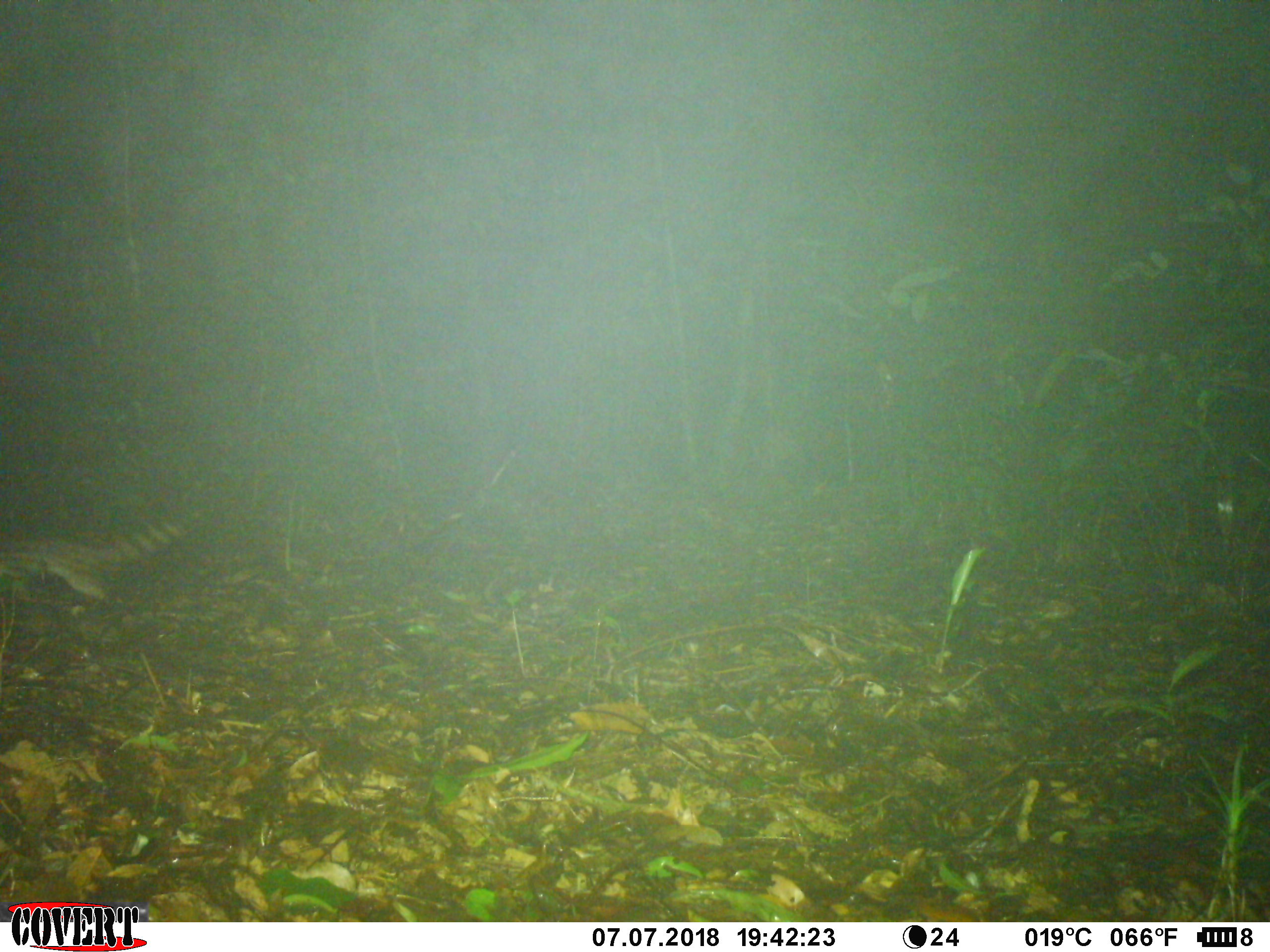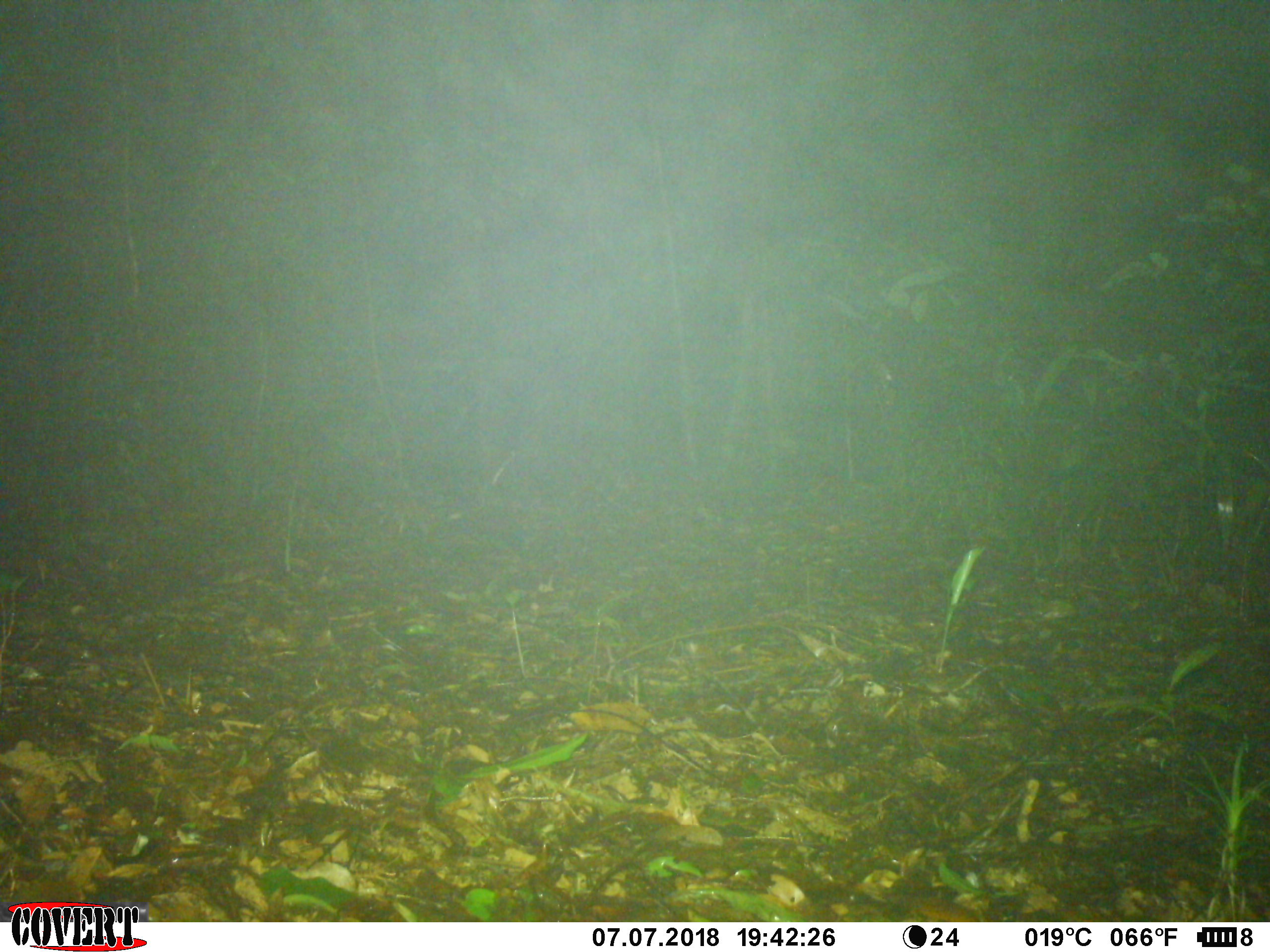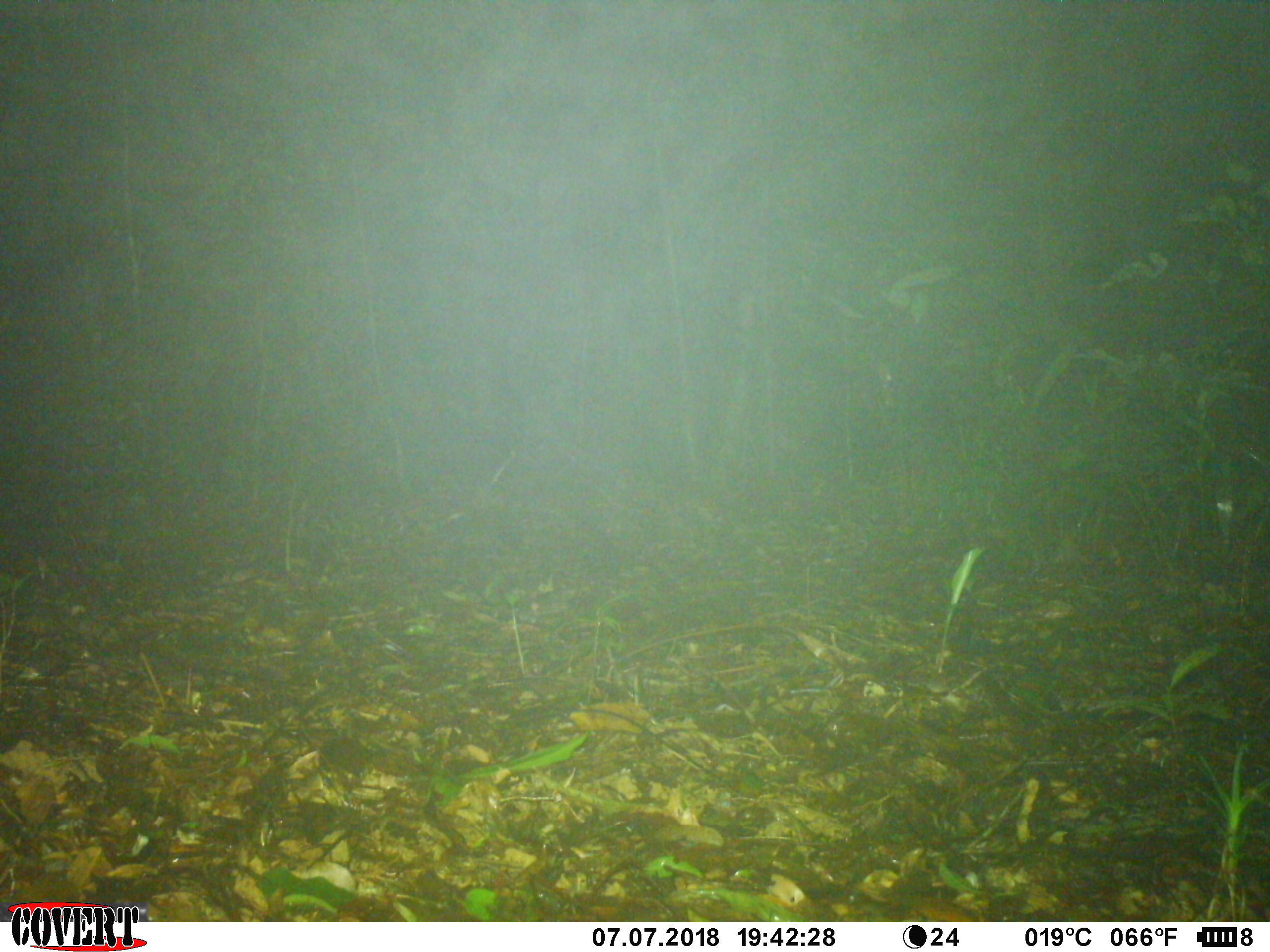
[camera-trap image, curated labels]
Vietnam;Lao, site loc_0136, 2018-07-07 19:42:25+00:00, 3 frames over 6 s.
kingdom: Animalia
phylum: Chordata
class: Mammalia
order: Carnivora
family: Viverridae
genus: Paradoxurus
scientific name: Paradoxurus hermaphroditus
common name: common palm civet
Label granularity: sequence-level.